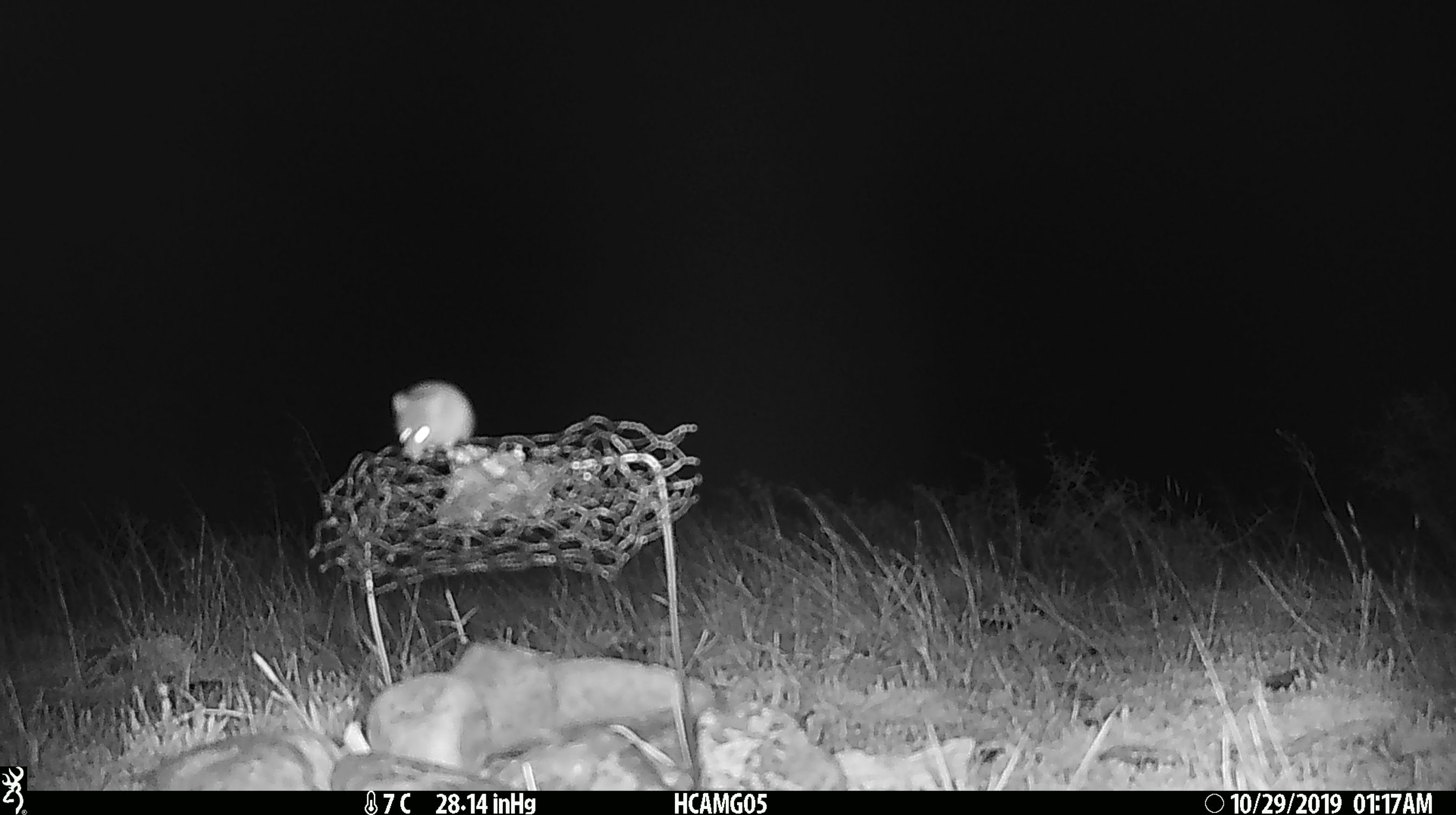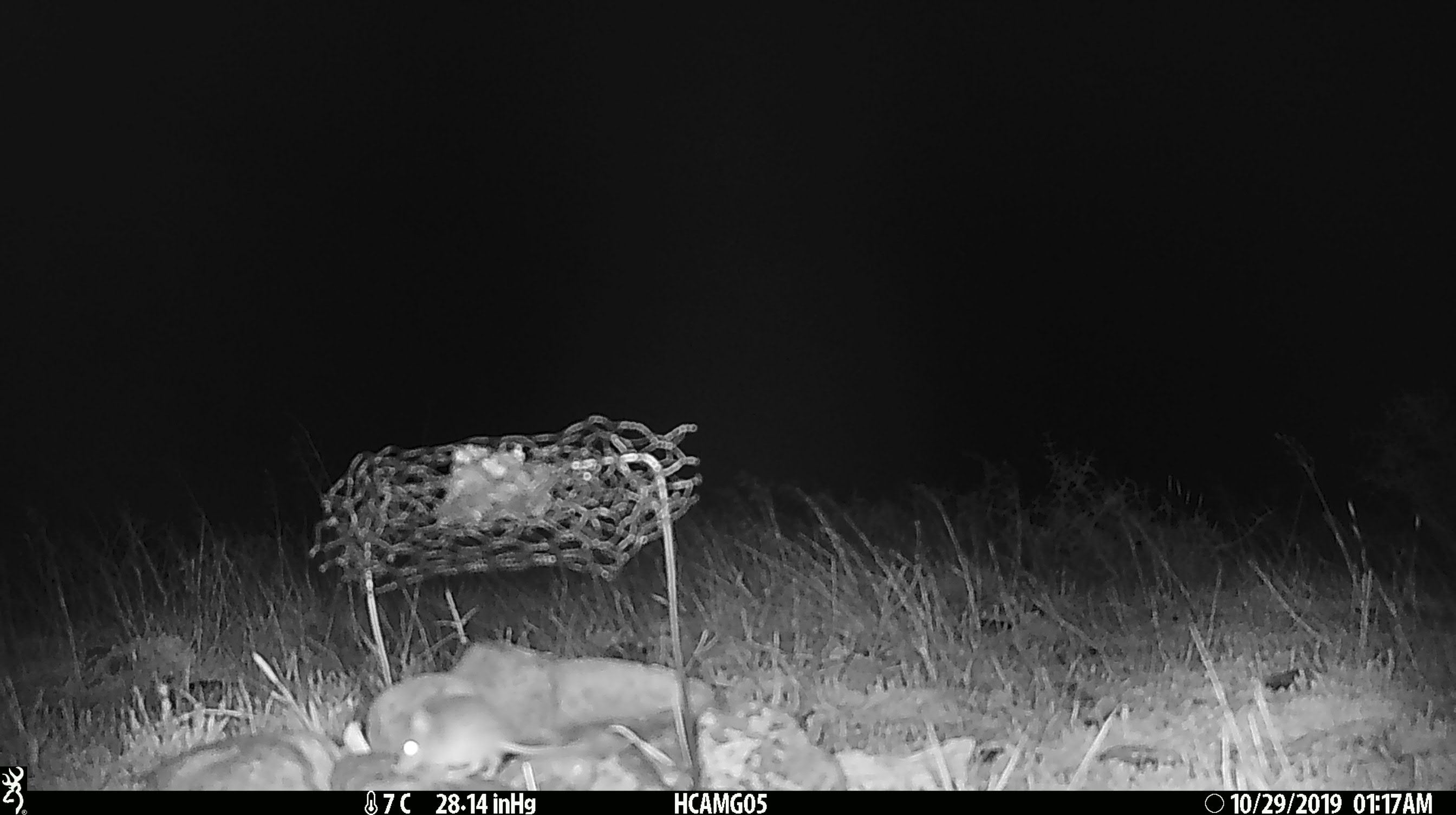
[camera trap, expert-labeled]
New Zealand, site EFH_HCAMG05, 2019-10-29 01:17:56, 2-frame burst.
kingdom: Animalia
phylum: Chordata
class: Mammalia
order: Rodentia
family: Muridae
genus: Mus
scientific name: Mus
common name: mouse